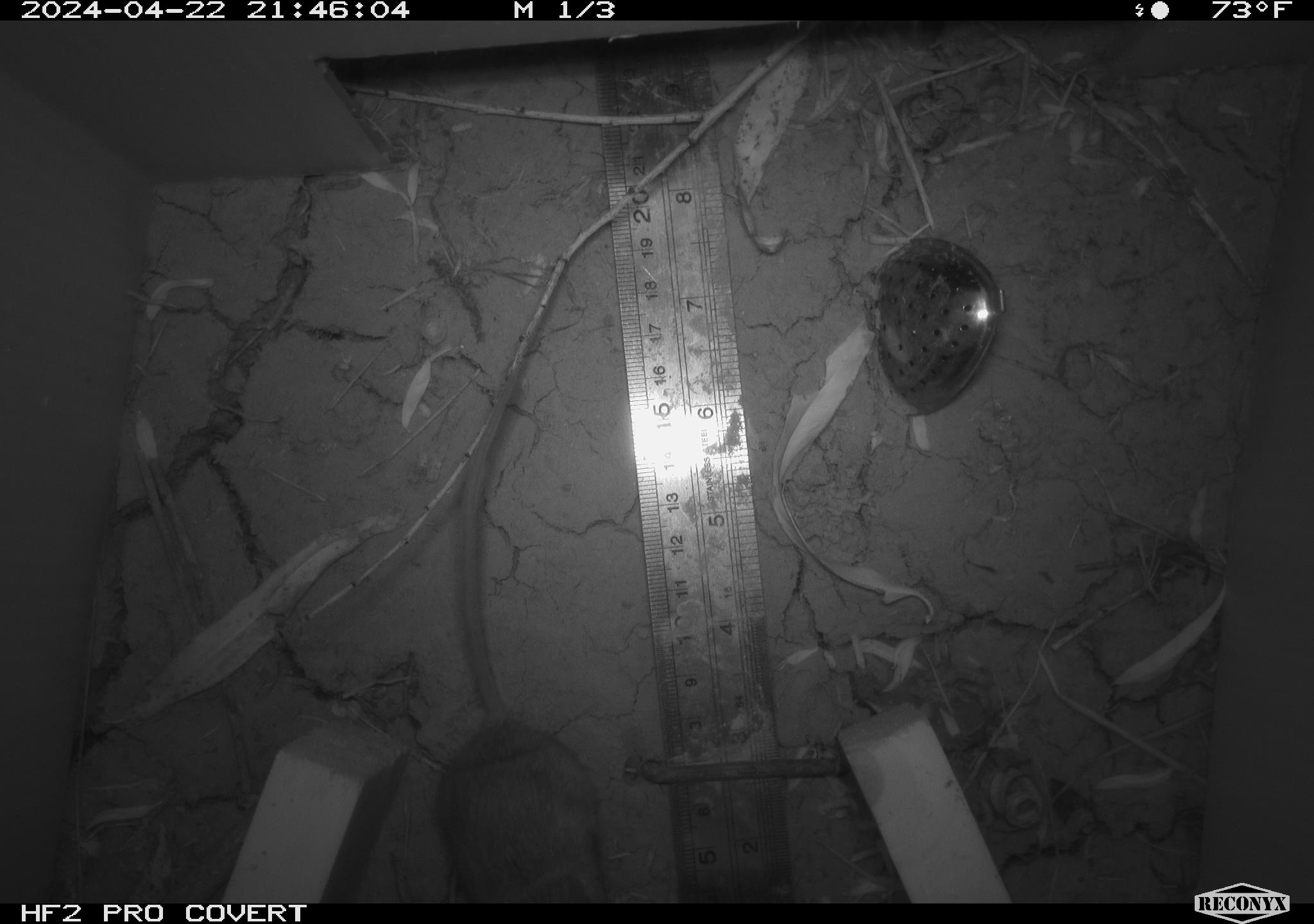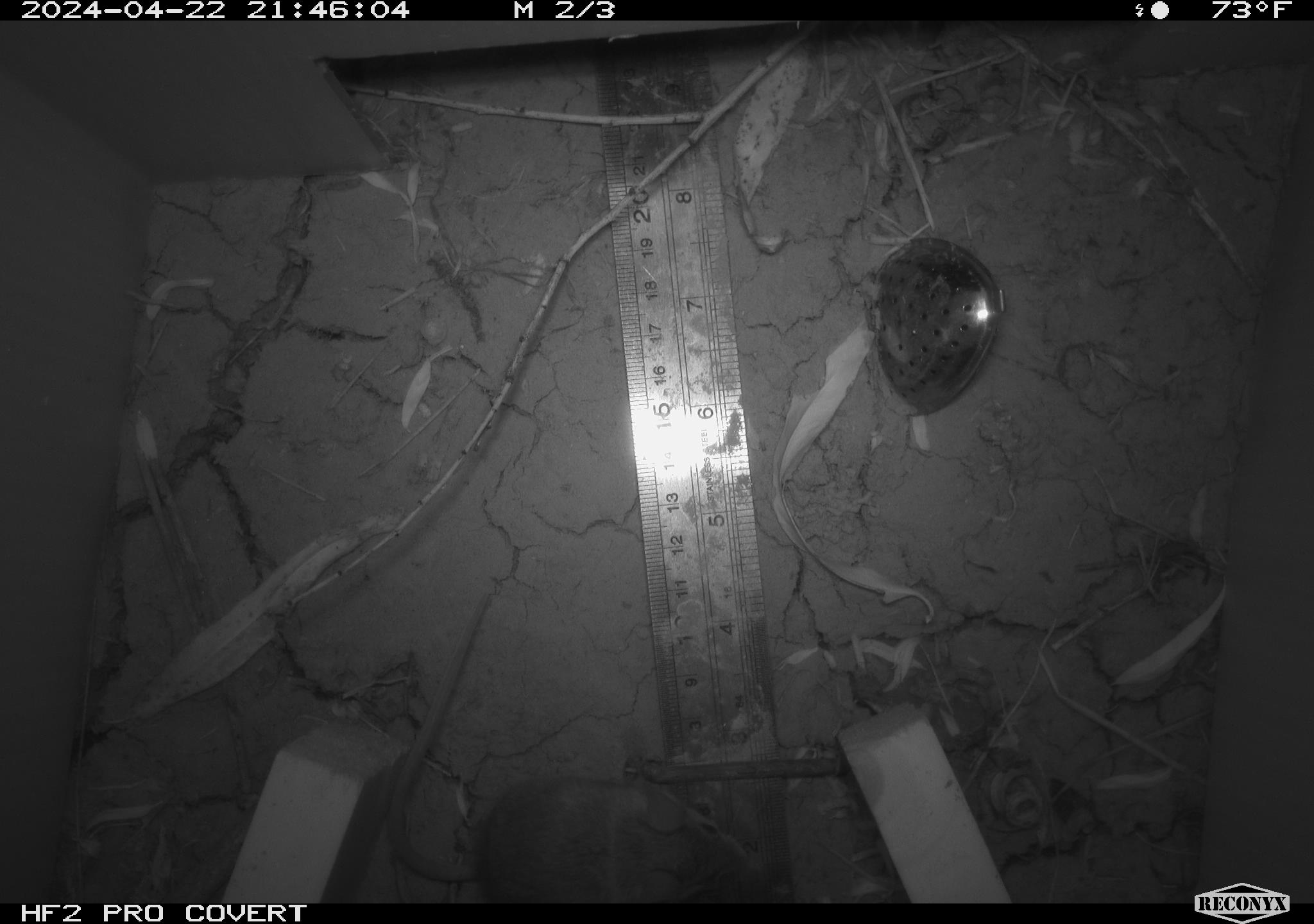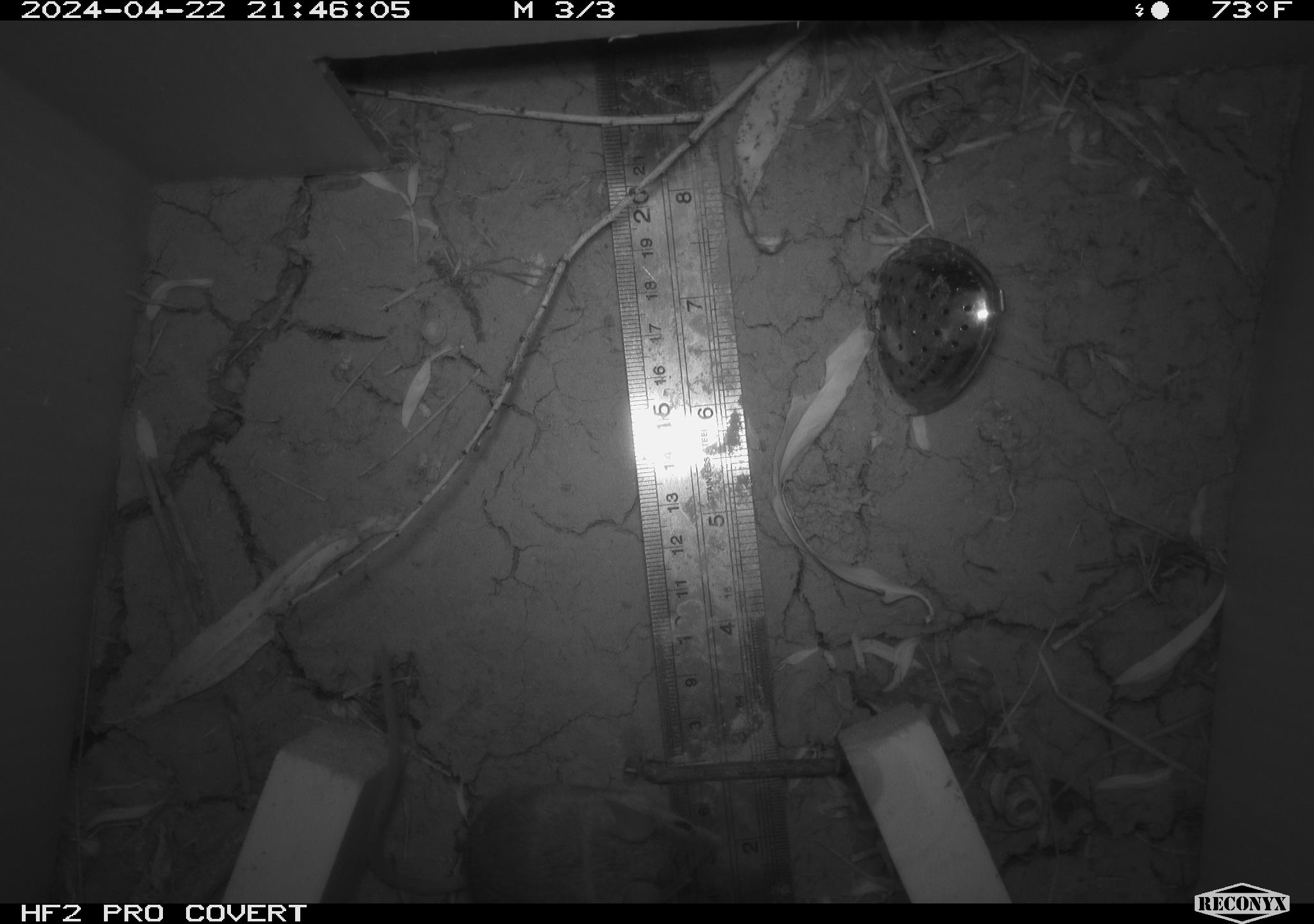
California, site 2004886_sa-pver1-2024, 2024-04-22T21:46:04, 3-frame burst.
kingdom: Animalia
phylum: Chordata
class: Mammalia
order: Rodentia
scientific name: Rodentia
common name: mouse species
Mouse species (Rodentia).